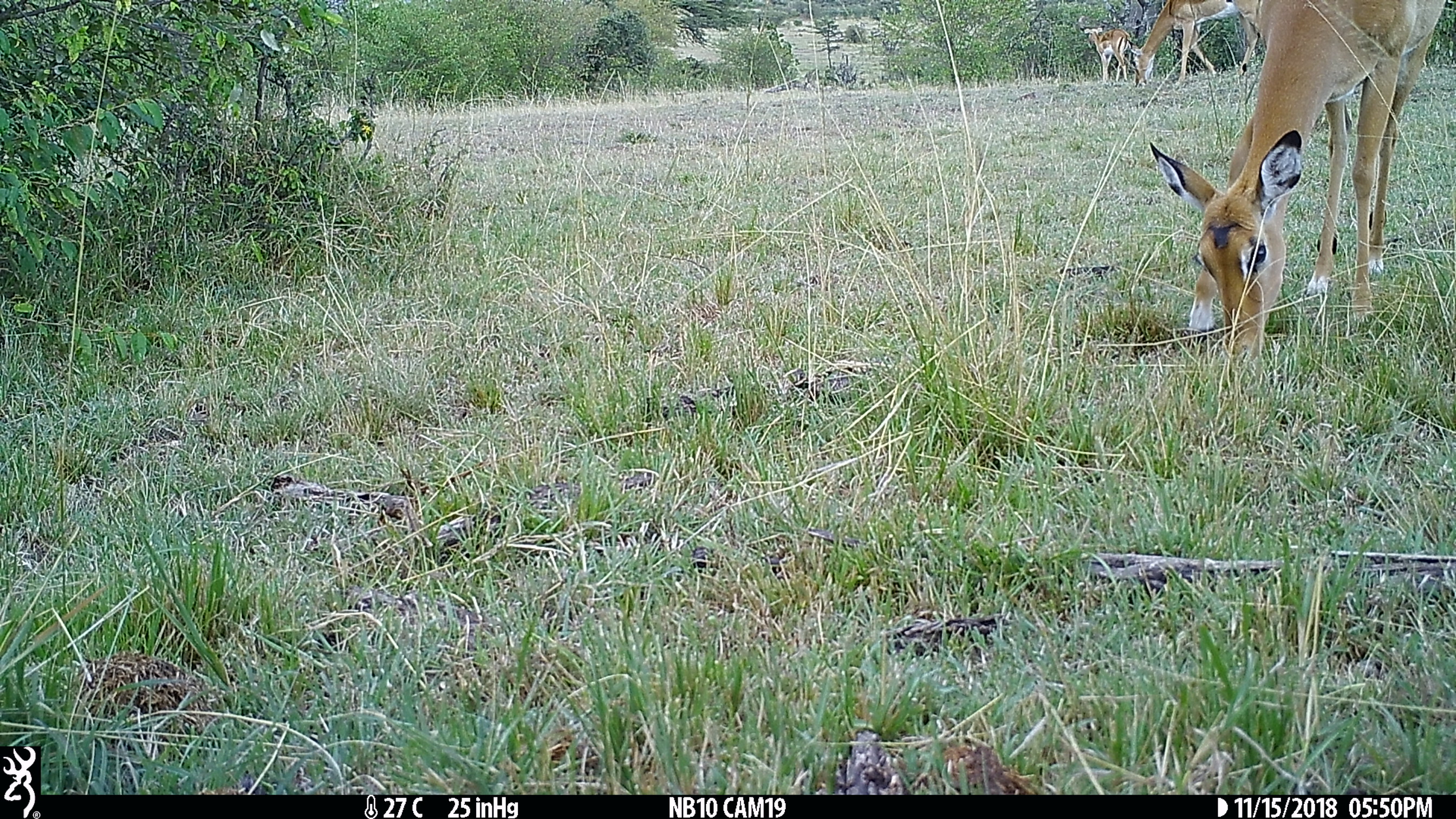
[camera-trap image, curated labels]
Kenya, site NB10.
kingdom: Animalia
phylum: Chordata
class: Mammalia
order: Artiodactyla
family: Bovidae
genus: Aepyceros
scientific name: Aepyceros melampus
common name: impala